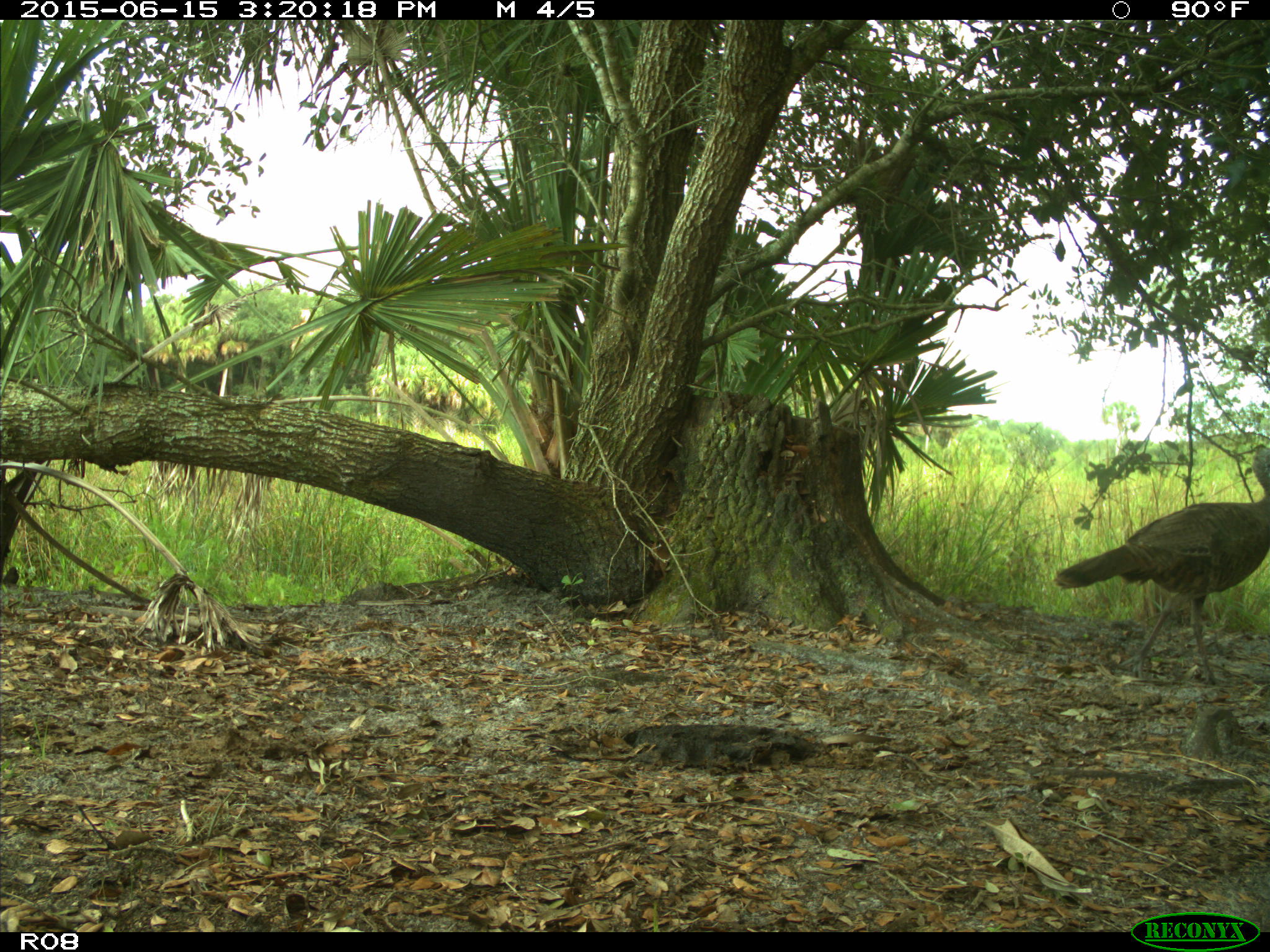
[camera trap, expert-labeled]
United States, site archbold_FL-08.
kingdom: Animalia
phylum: Chordata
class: Aves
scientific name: Aves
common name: birds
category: unidentified bird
Unidentified bird (birds) (Aves).